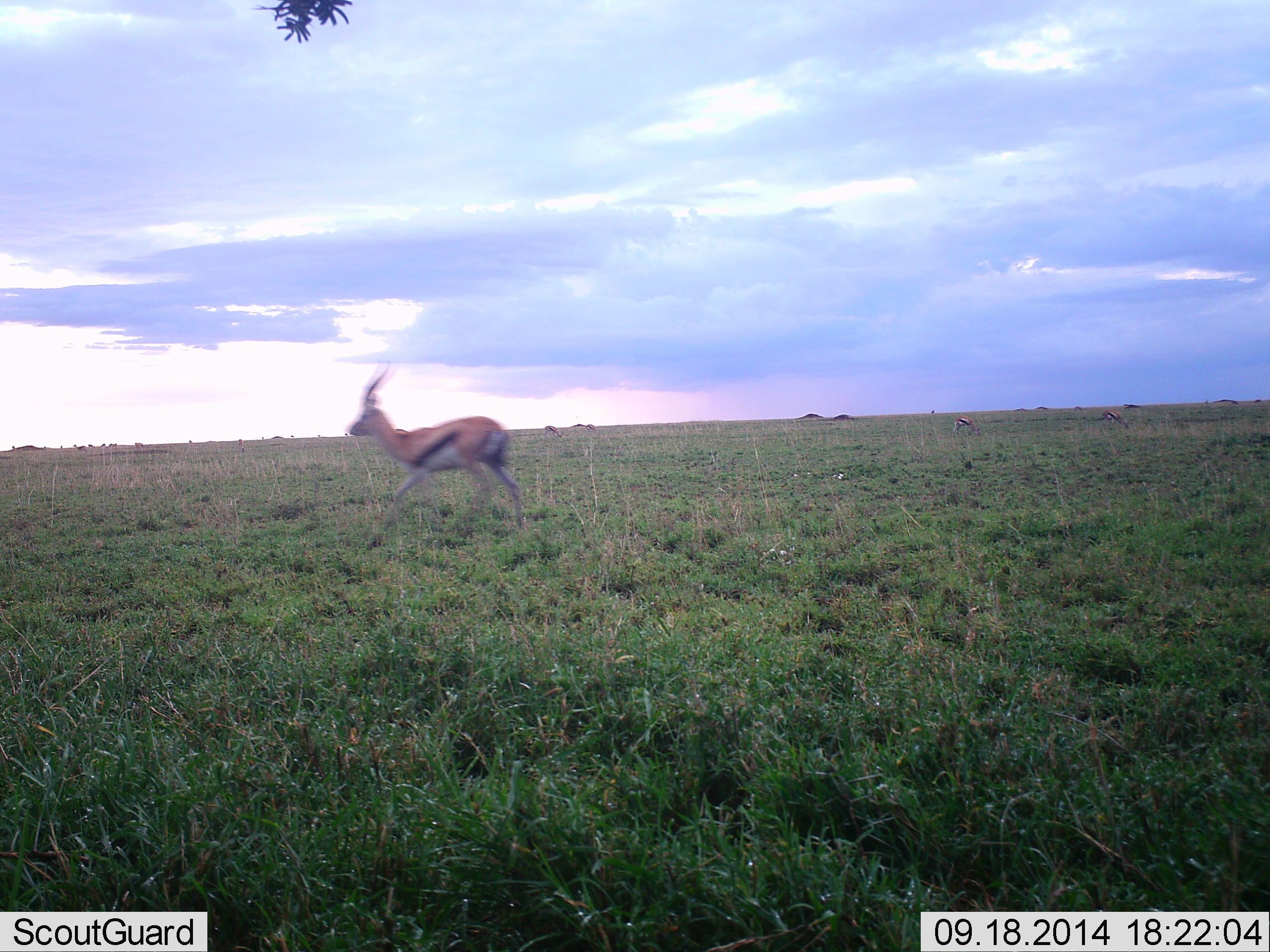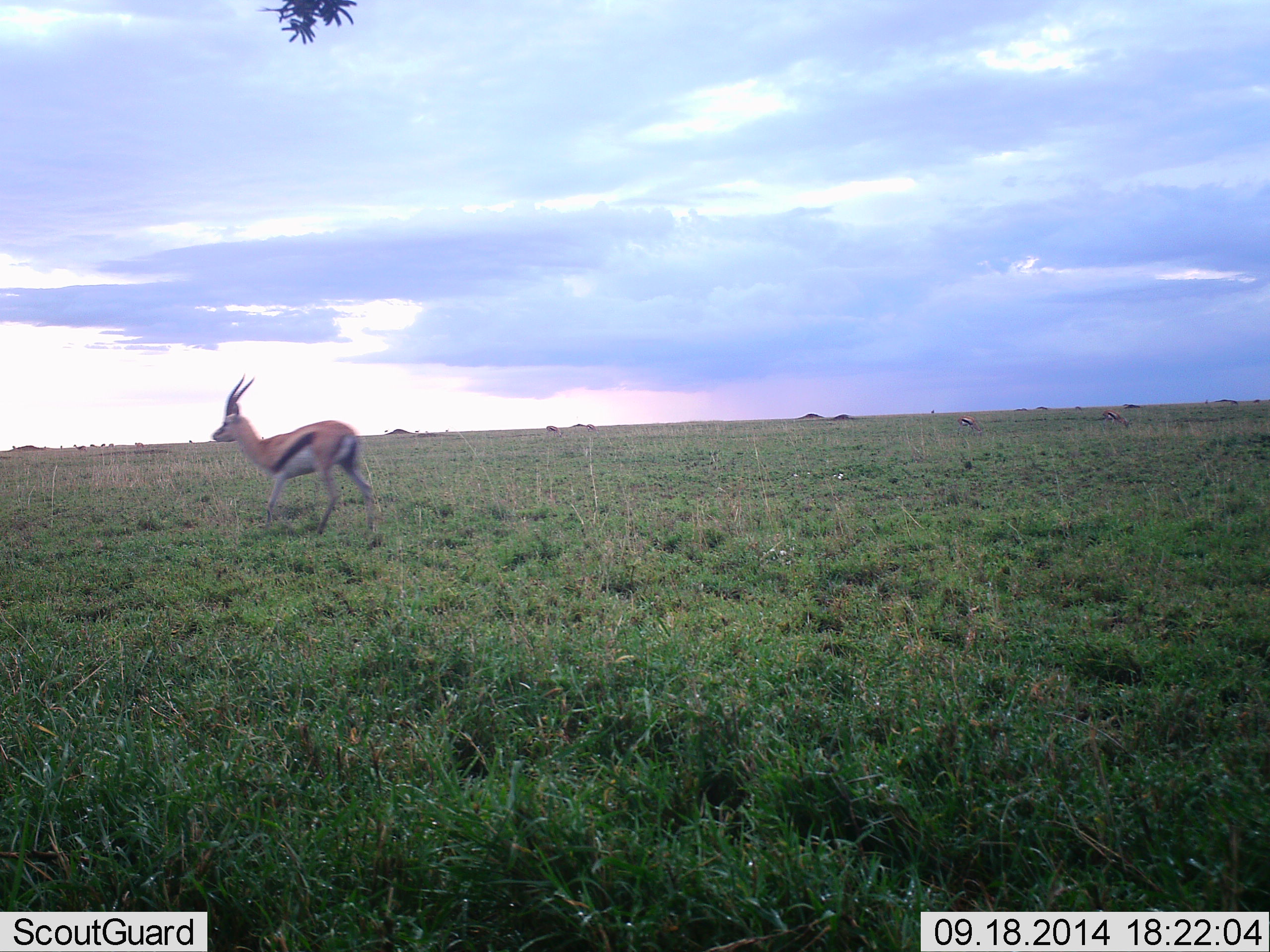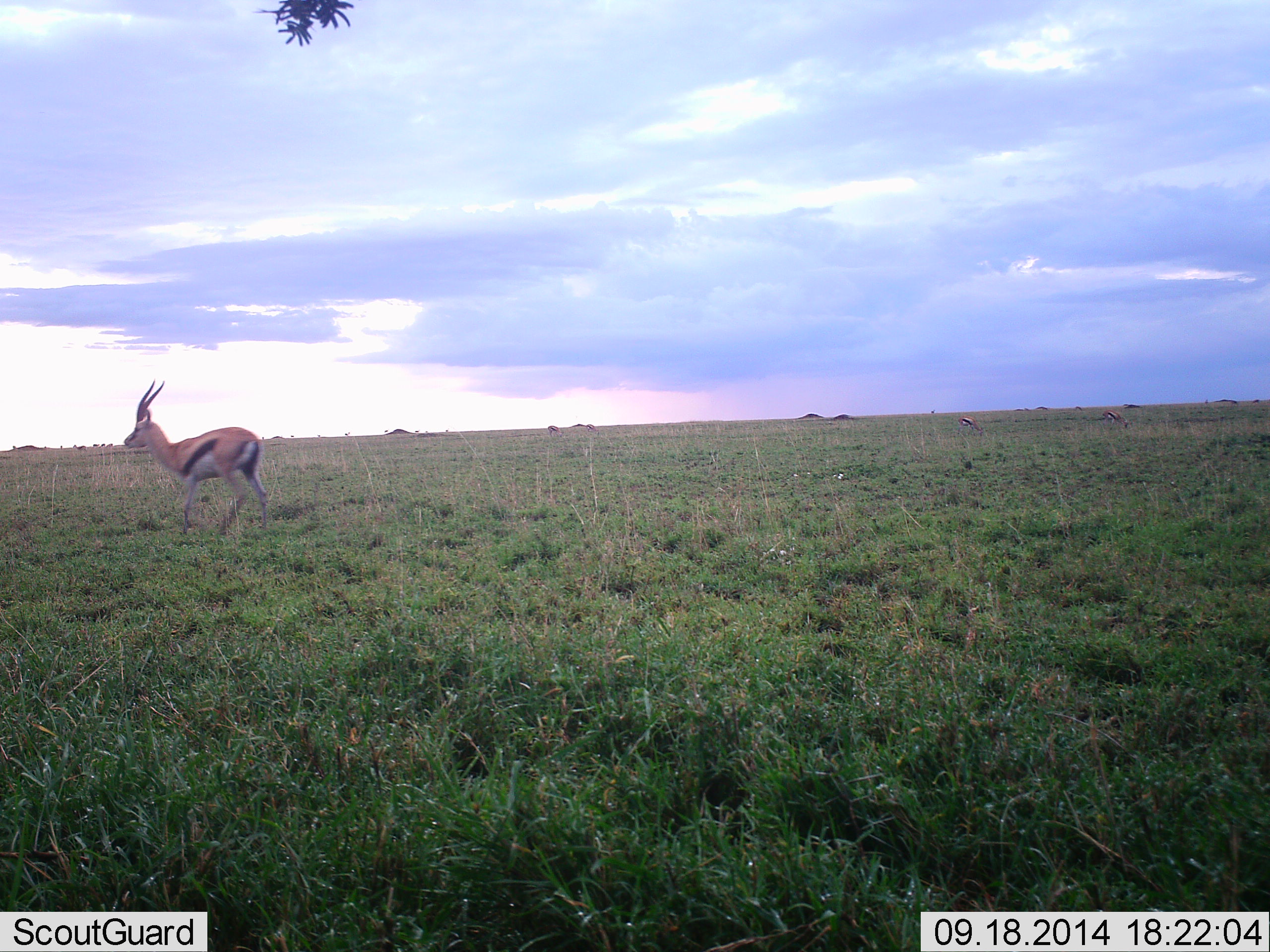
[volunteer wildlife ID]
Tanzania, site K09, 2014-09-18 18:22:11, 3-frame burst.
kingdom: Animalia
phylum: Chordata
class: Mammalia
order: Artiodactyla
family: Bovidae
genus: Eudorcas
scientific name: Eudorcas thomsonii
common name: thomson's gazelle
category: gazellethomsons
Gazellethomsons (thomson's gazelle) (Eudorcas thomsonii), count 3. Behavior (volunteer vote fractions): standing 20%, resting 0%, moving 100%, interacting 0%. Young present (vote fraction): 0%. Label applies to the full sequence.